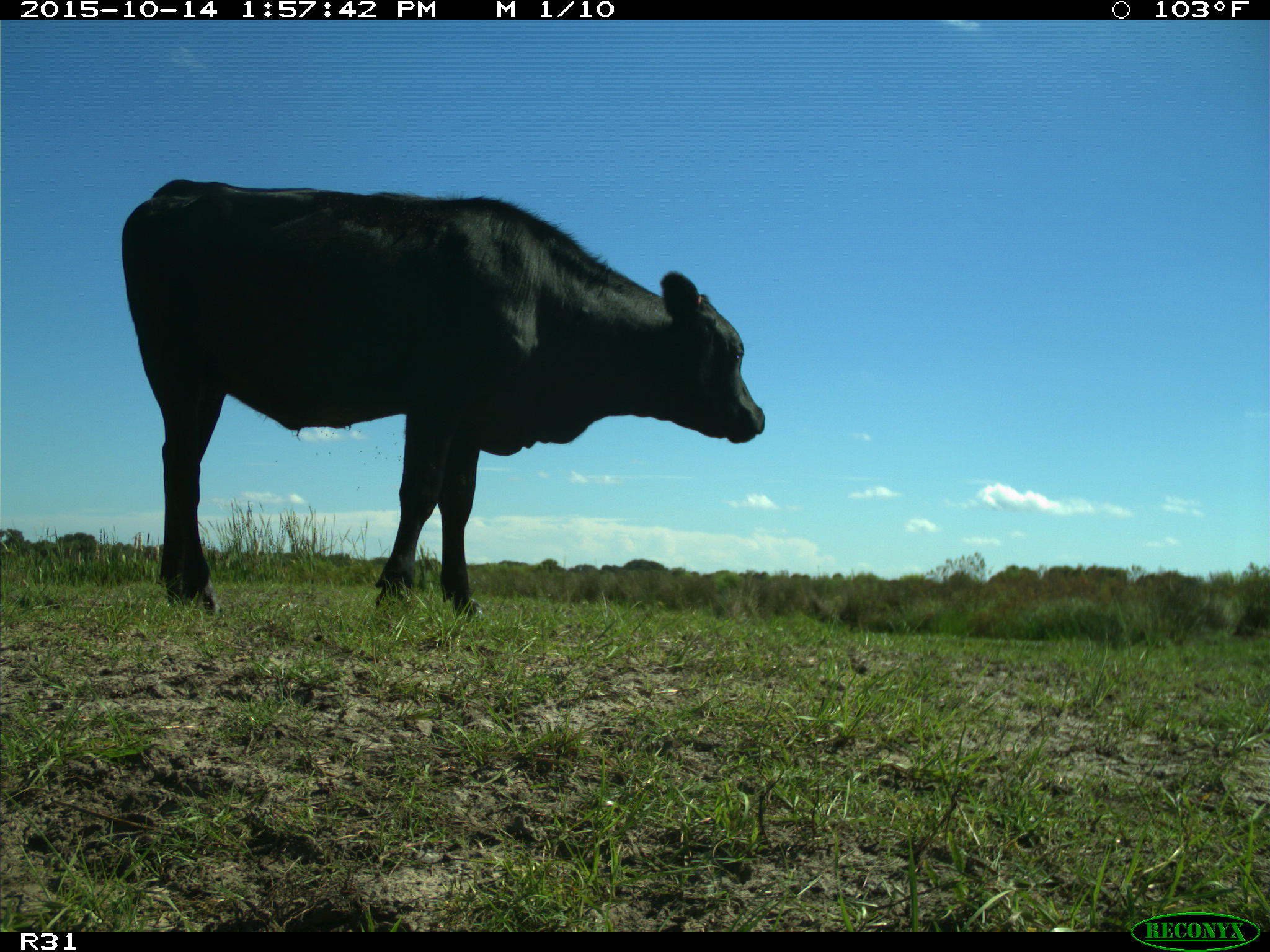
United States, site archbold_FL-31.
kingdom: Animalia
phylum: Chordata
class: Mammalia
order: Artiodactyla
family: Bovidae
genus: Bos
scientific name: Bos taurus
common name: domestic cow